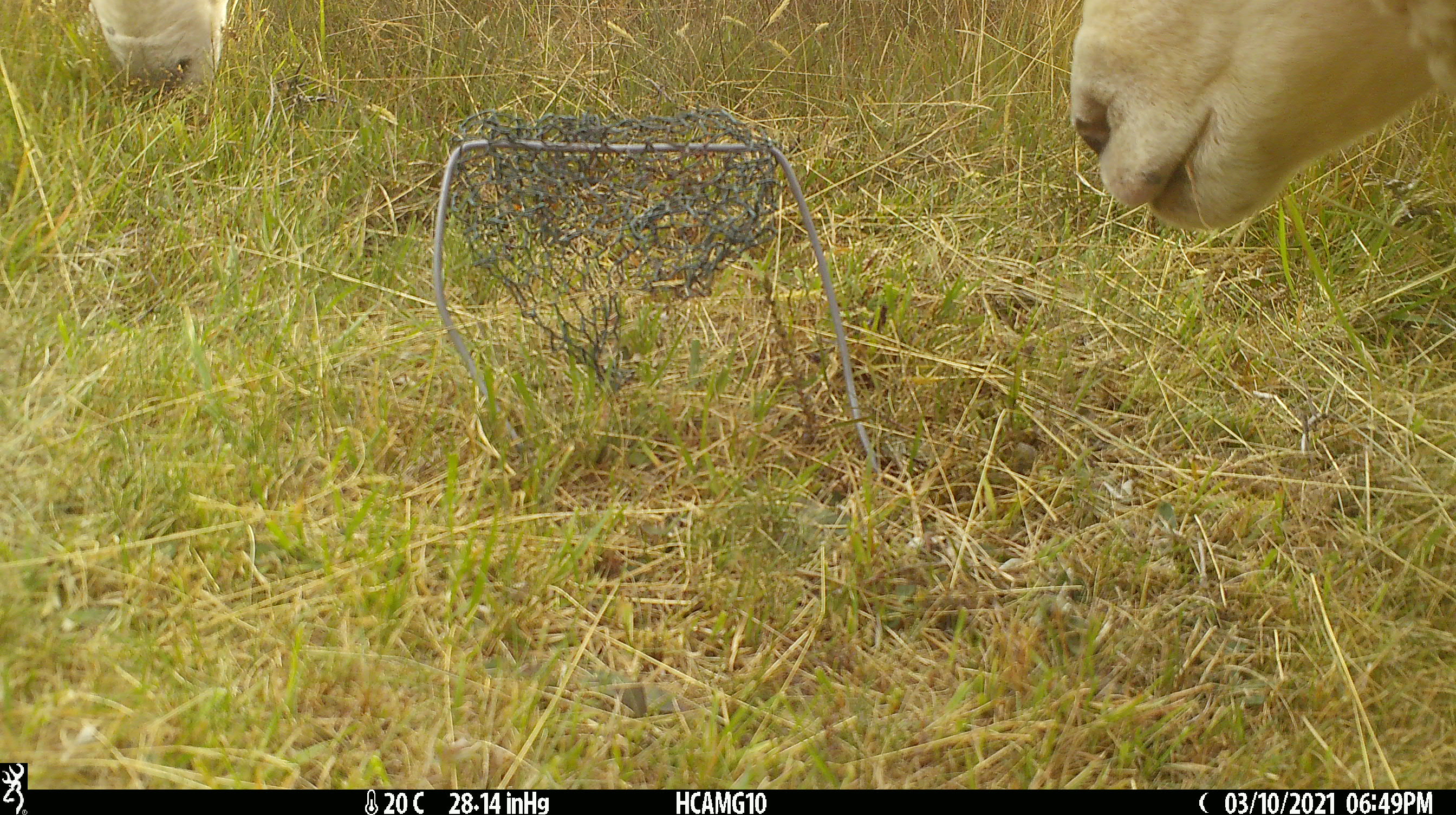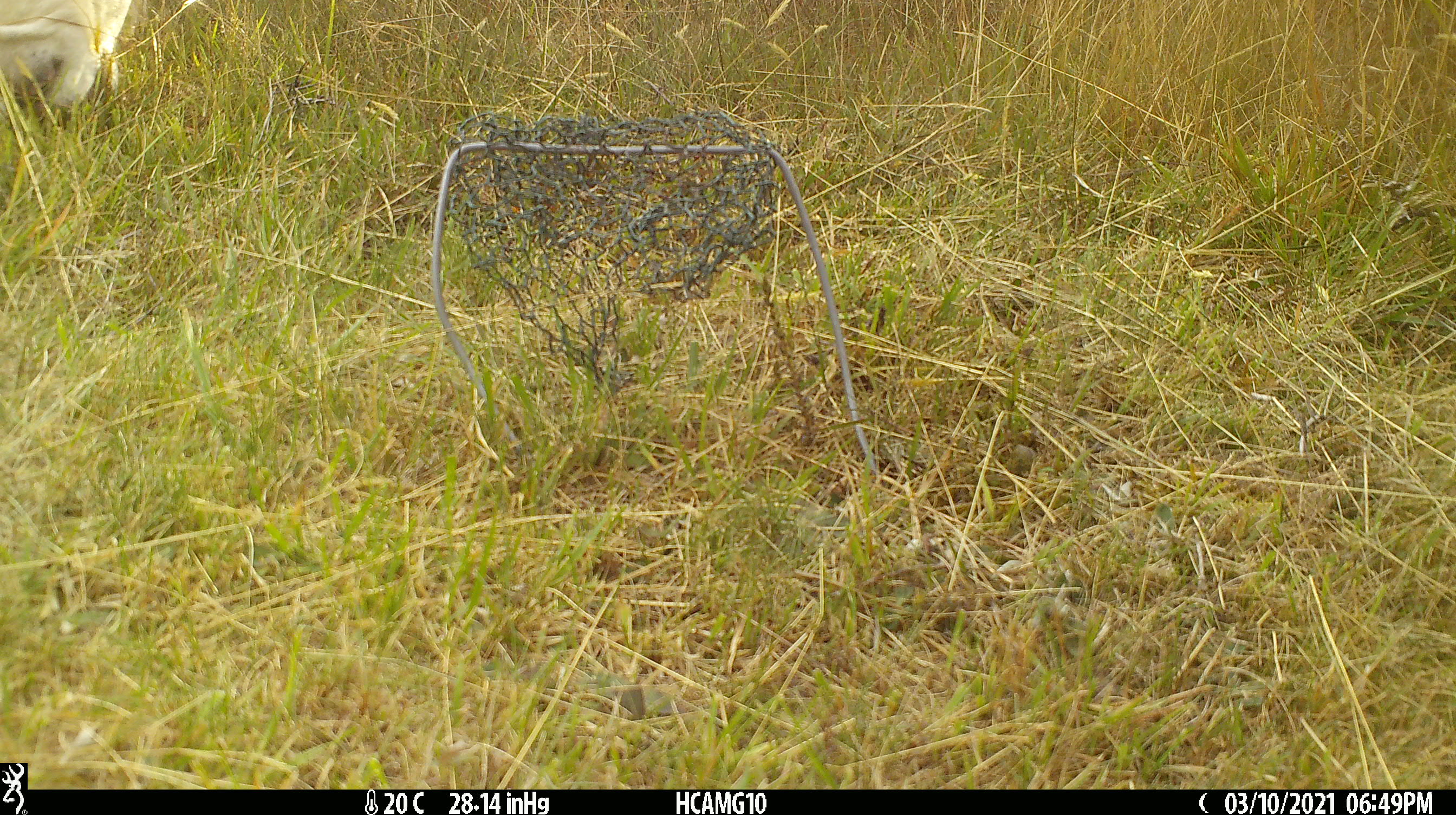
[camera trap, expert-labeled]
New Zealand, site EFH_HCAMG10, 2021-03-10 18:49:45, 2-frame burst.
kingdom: Animalia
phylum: Chordata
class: Mammalia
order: Artiodactyla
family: Bovidae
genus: Ovis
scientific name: Ovis aries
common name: domestic sheep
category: sheep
Sheep (domestic sheep) (Ovis aries).